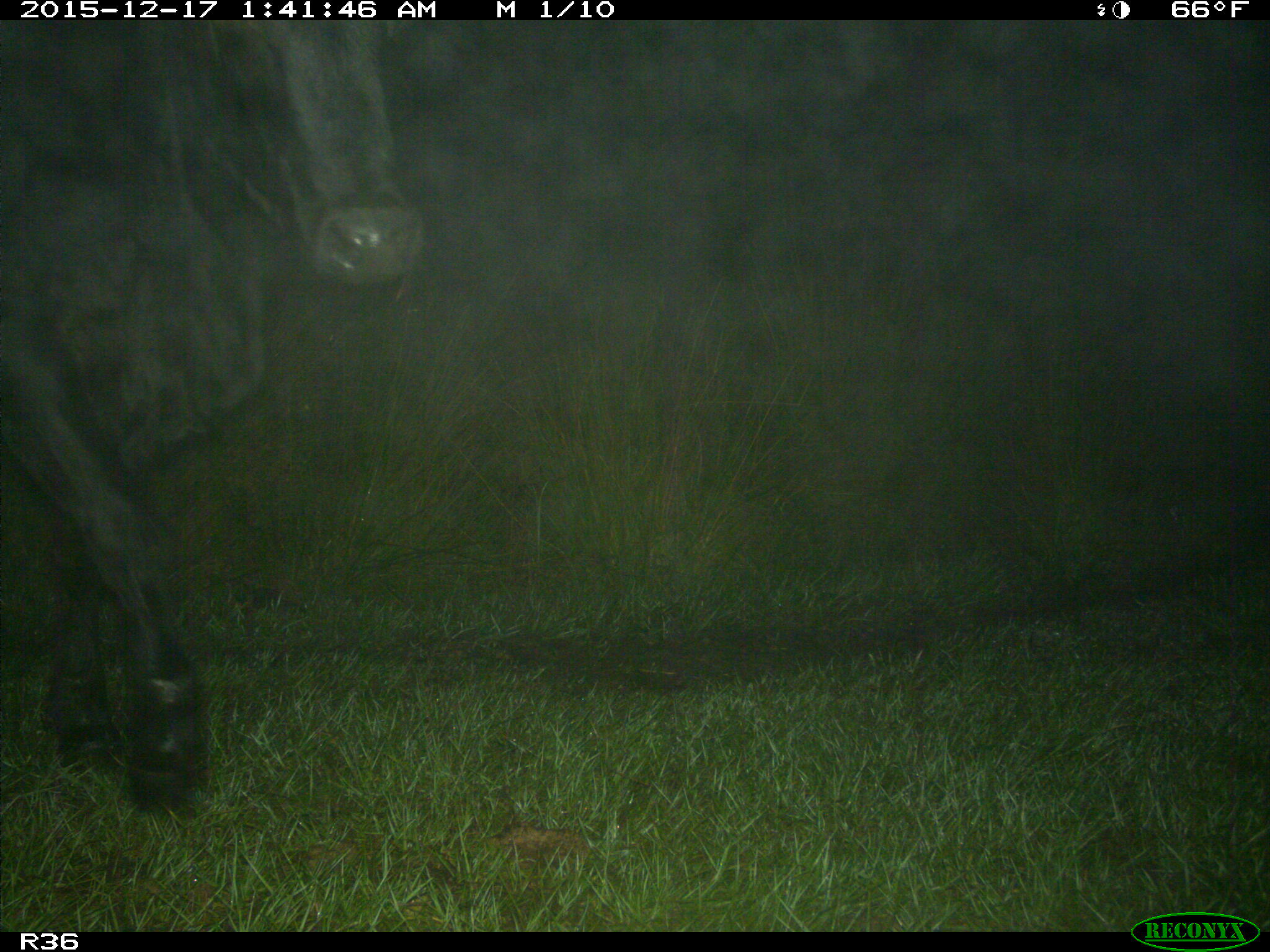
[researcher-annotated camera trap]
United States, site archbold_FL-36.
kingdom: Animalia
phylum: Chordata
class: Mammalia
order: Artiodactyla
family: Bovidae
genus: Bos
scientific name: Bos taurus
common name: domestic cow